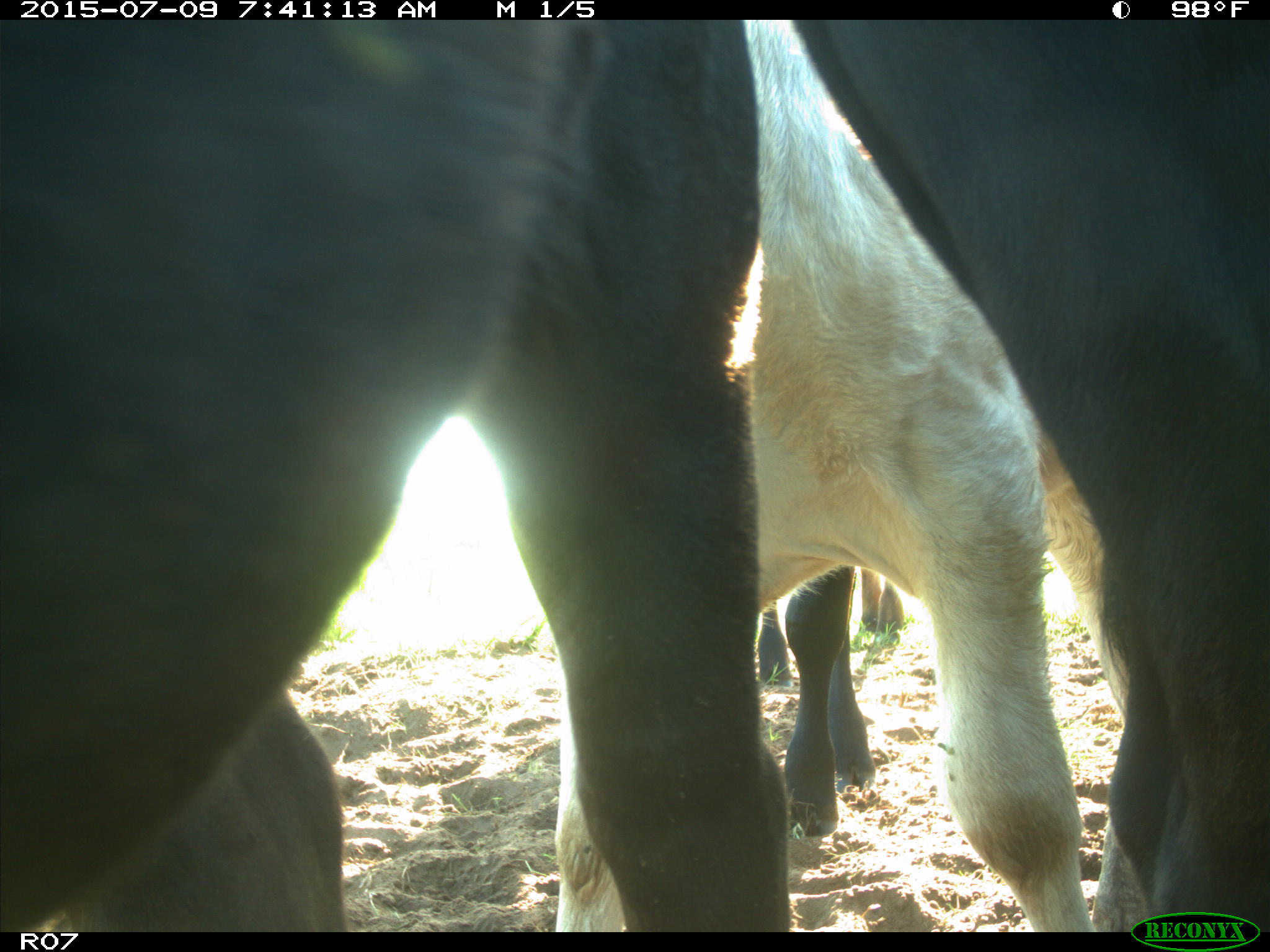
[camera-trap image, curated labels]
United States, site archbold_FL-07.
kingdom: Animalia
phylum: Chordata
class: Mammalia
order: Artiodactyla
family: Bovidae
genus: Bos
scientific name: Bos taurus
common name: domestic cow